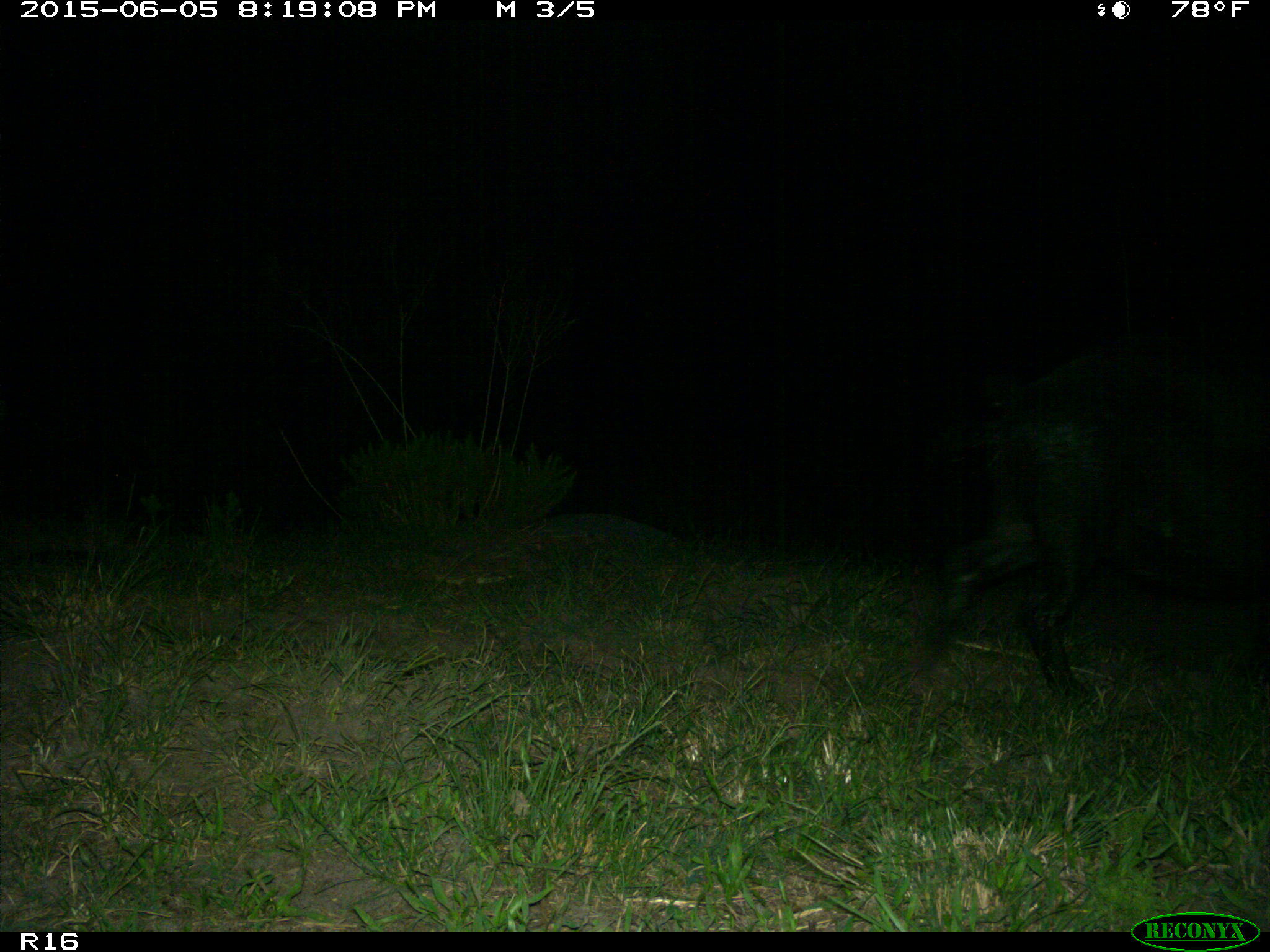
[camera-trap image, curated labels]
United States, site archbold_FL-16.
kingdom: Animalia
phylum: Chordata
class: Mammalia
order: Artiodactyla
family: Suidae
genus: Sus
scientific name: Sus scrofa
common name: wild boar